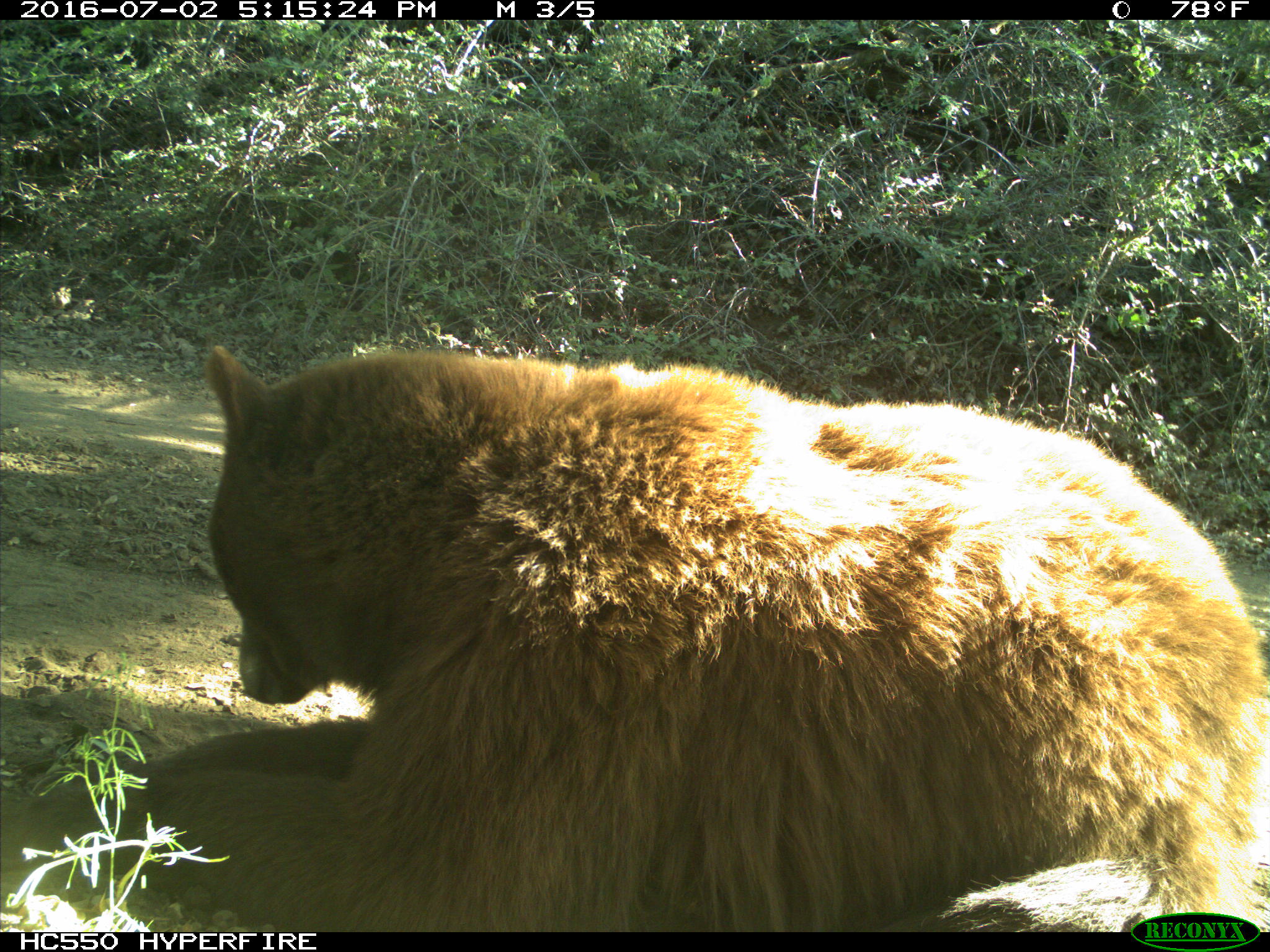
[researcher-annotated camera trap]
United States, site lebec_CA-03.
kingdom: Animalia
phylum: Chordata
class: Mammalia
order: Carnivora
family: Ursidae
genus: Ursus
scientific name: Ursus americanus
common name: american black bear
Ursus americanus (american black bear).